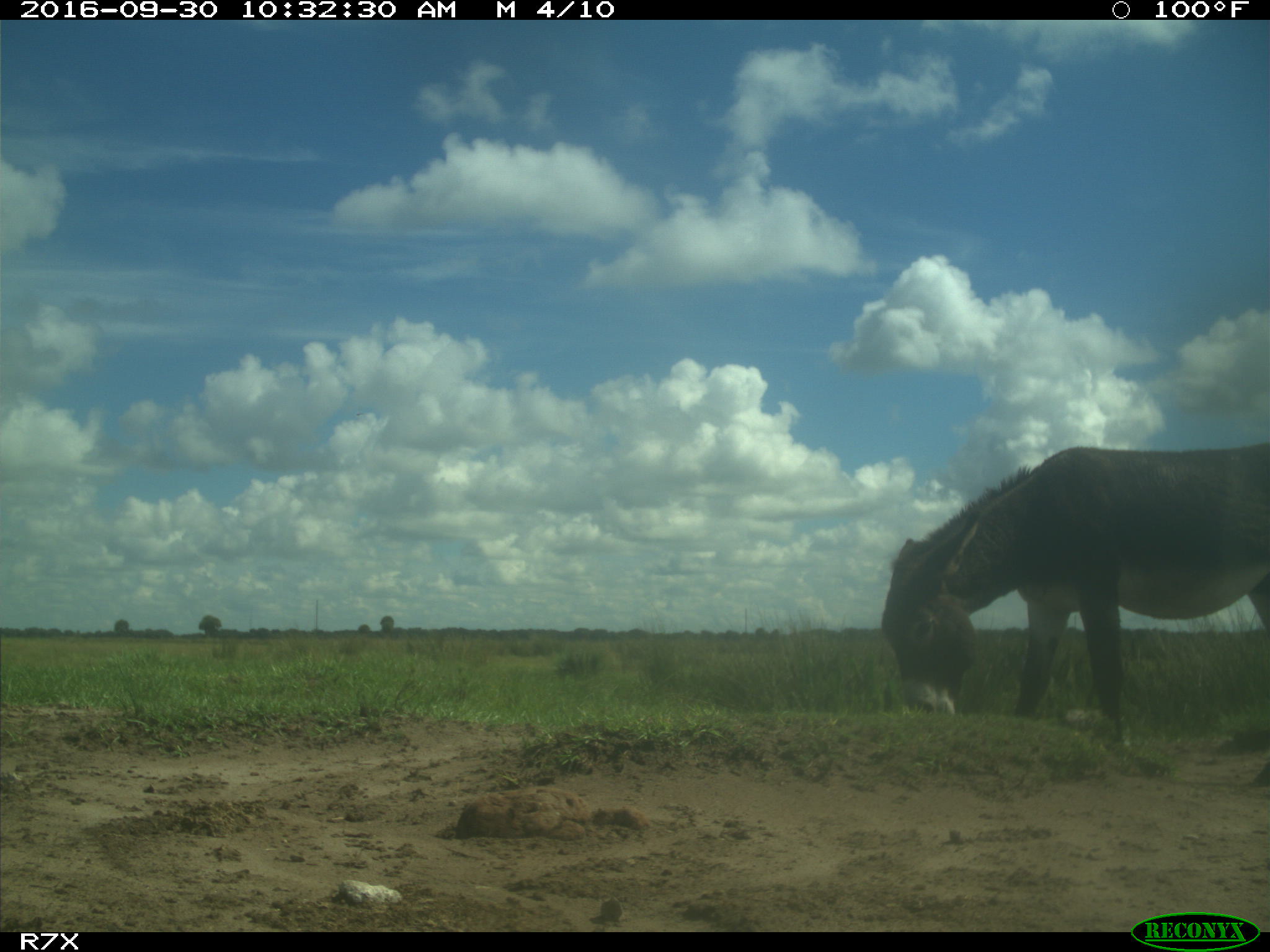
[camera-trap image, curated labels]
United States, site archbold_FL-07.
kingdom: Animalia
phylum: Chordata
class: Mammalia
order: Perissodactyla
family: Equidae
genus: Equus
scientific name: Equus africanus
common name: african wild ass